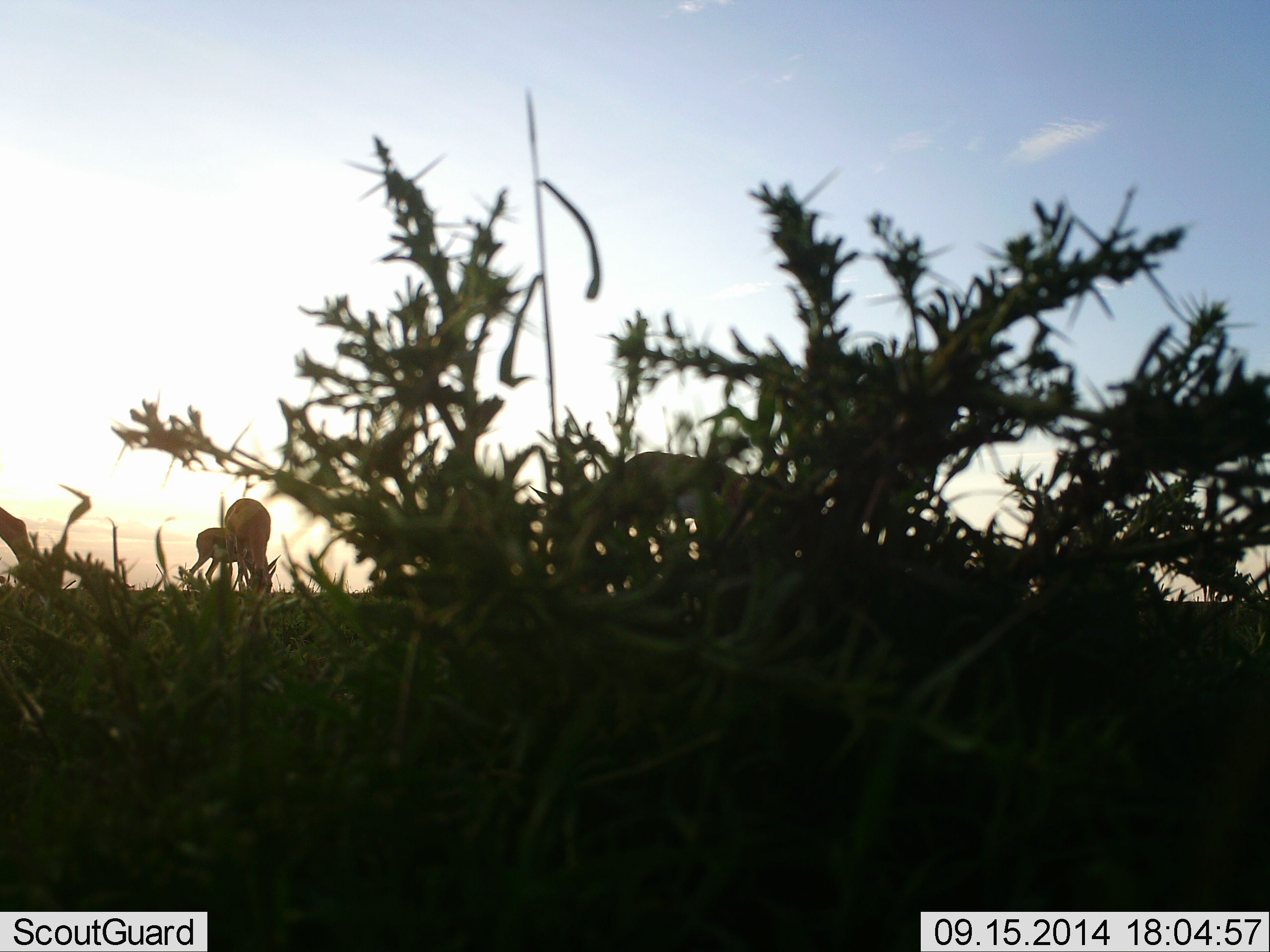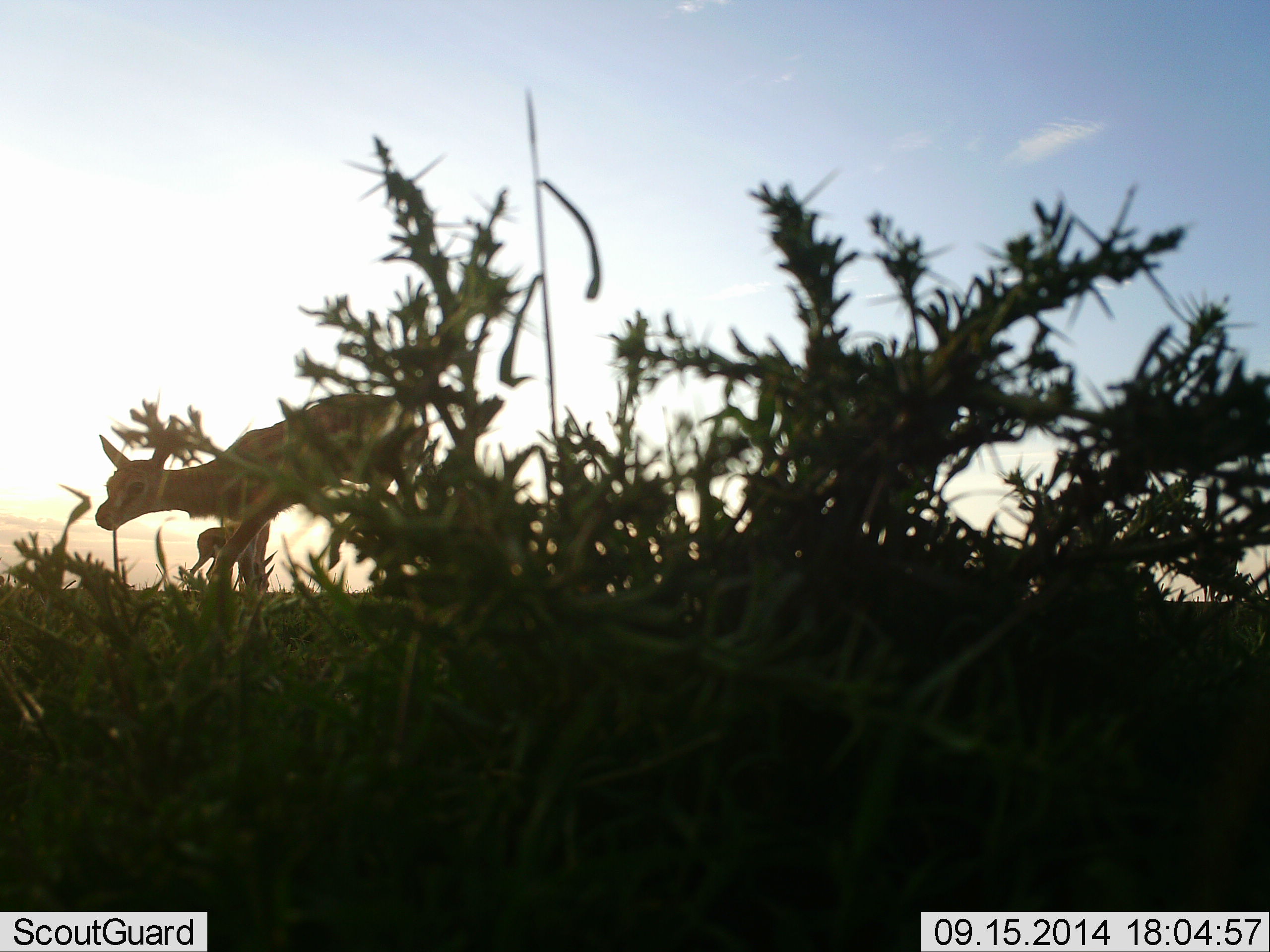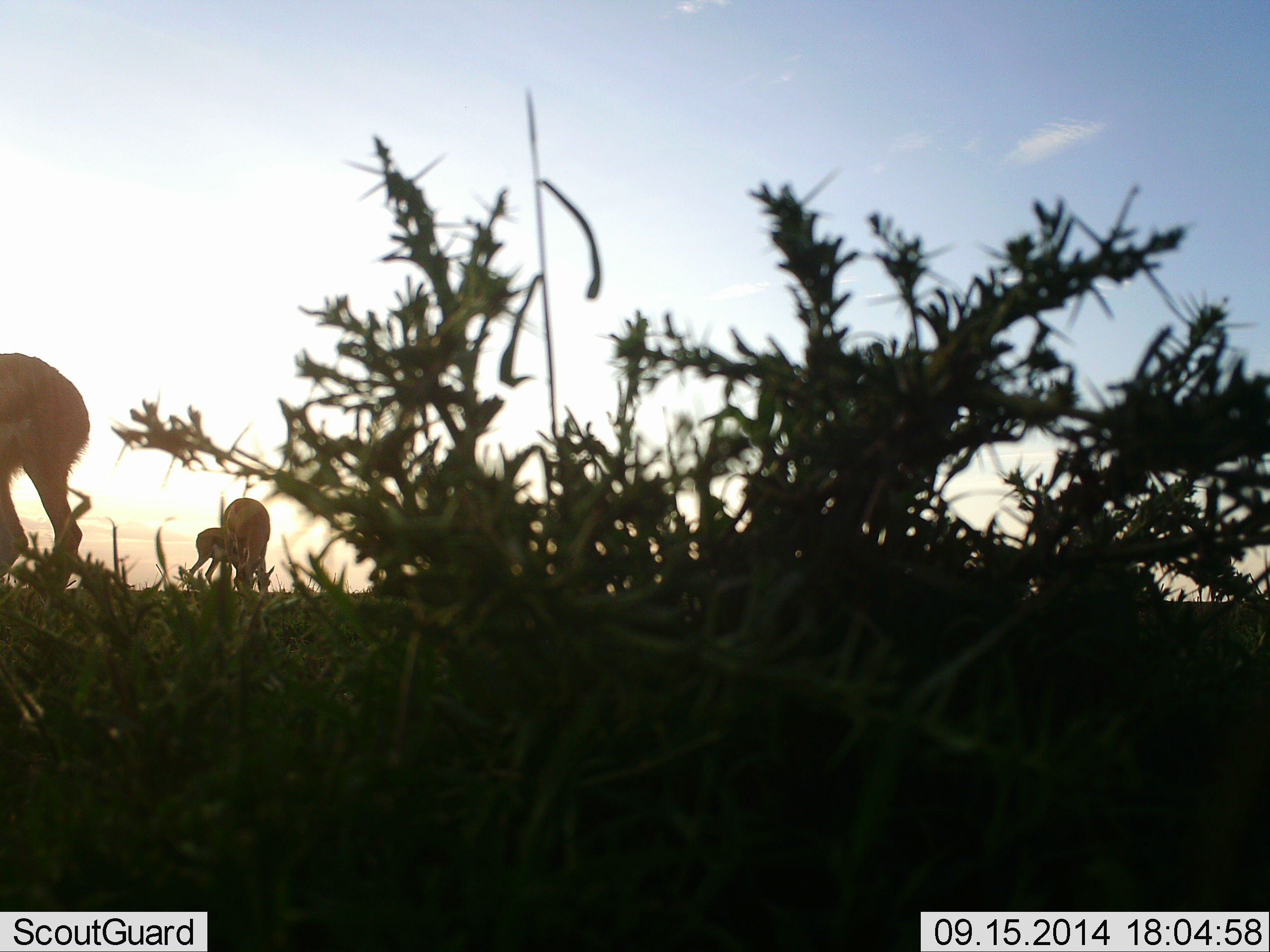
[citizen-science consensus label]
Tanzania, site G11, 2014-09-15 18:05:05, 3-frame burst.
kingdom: Animalia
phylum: Chordata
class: Mammalia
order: Artiodactyla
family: Bovidae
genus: Eudorcas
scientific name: Eudorcas thomsonii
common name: thomson's gazelle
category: gazellethomsons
Gazellethomsons (thomson's gazelle) (Eudorcas thomsonii), count 3. Behavior (volunteer vote fractions): standing 0%, resting 0%, moving 100%, interacting 10%. Young present (vote fraction): 40%. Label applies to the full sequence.